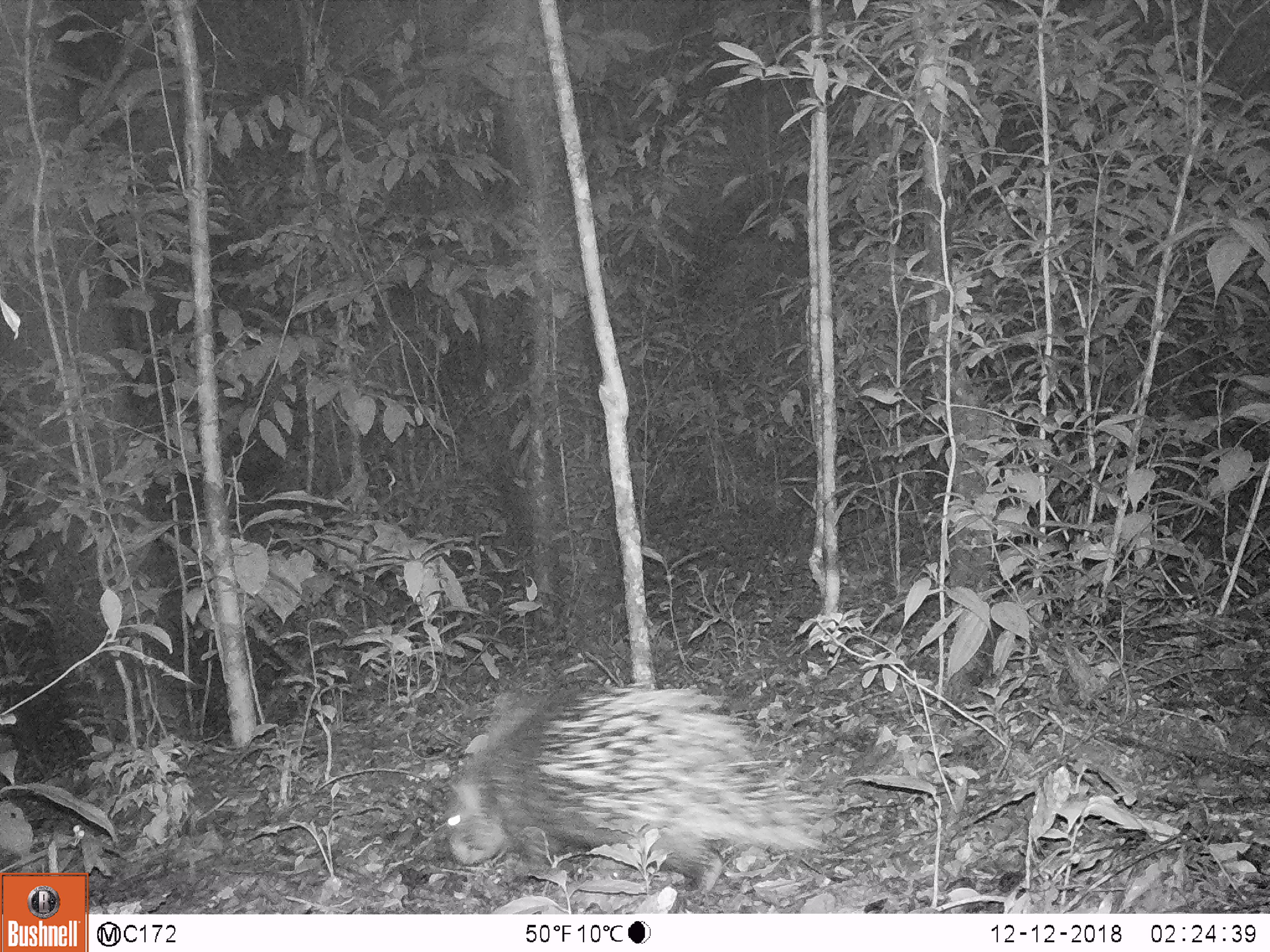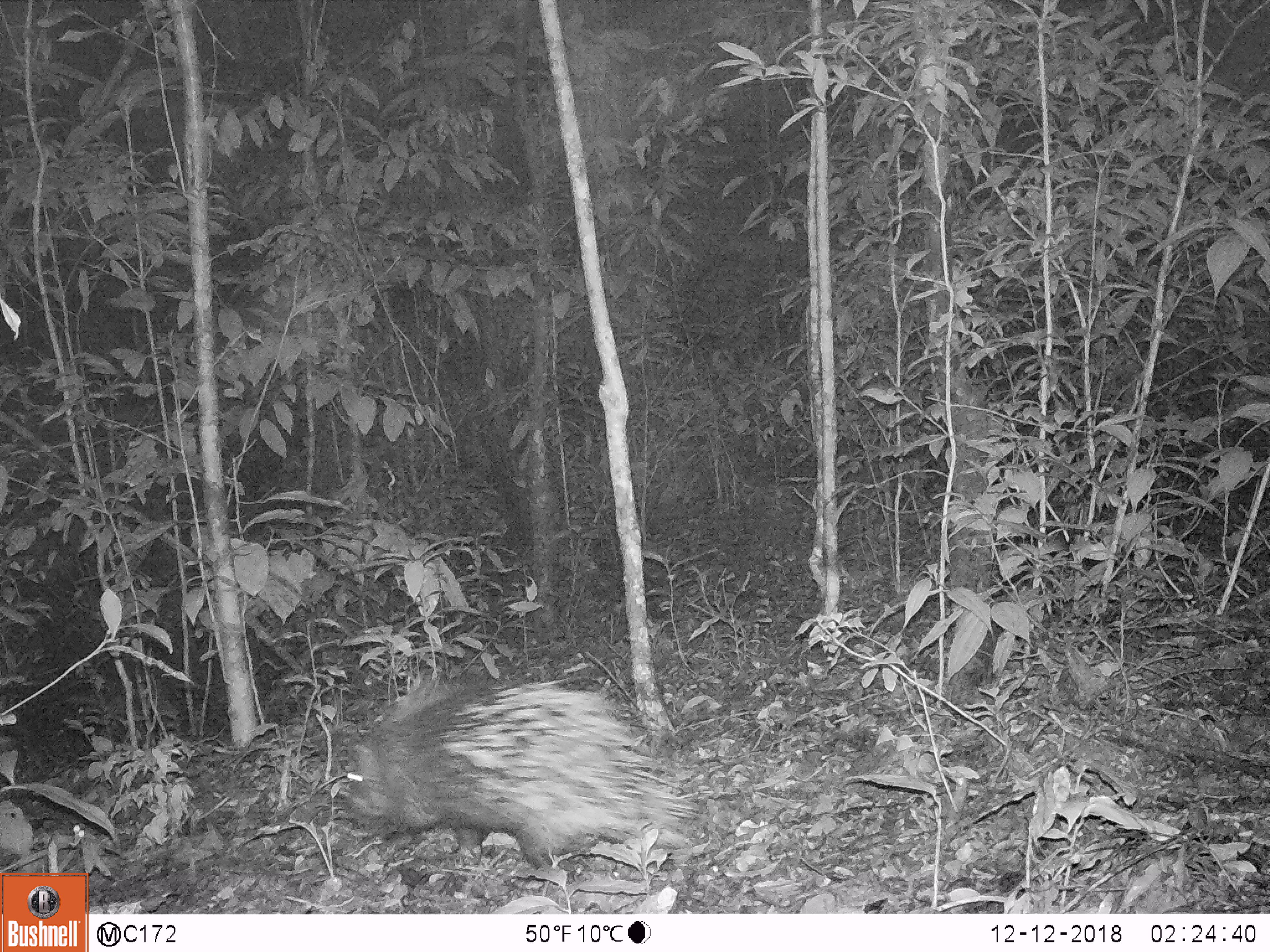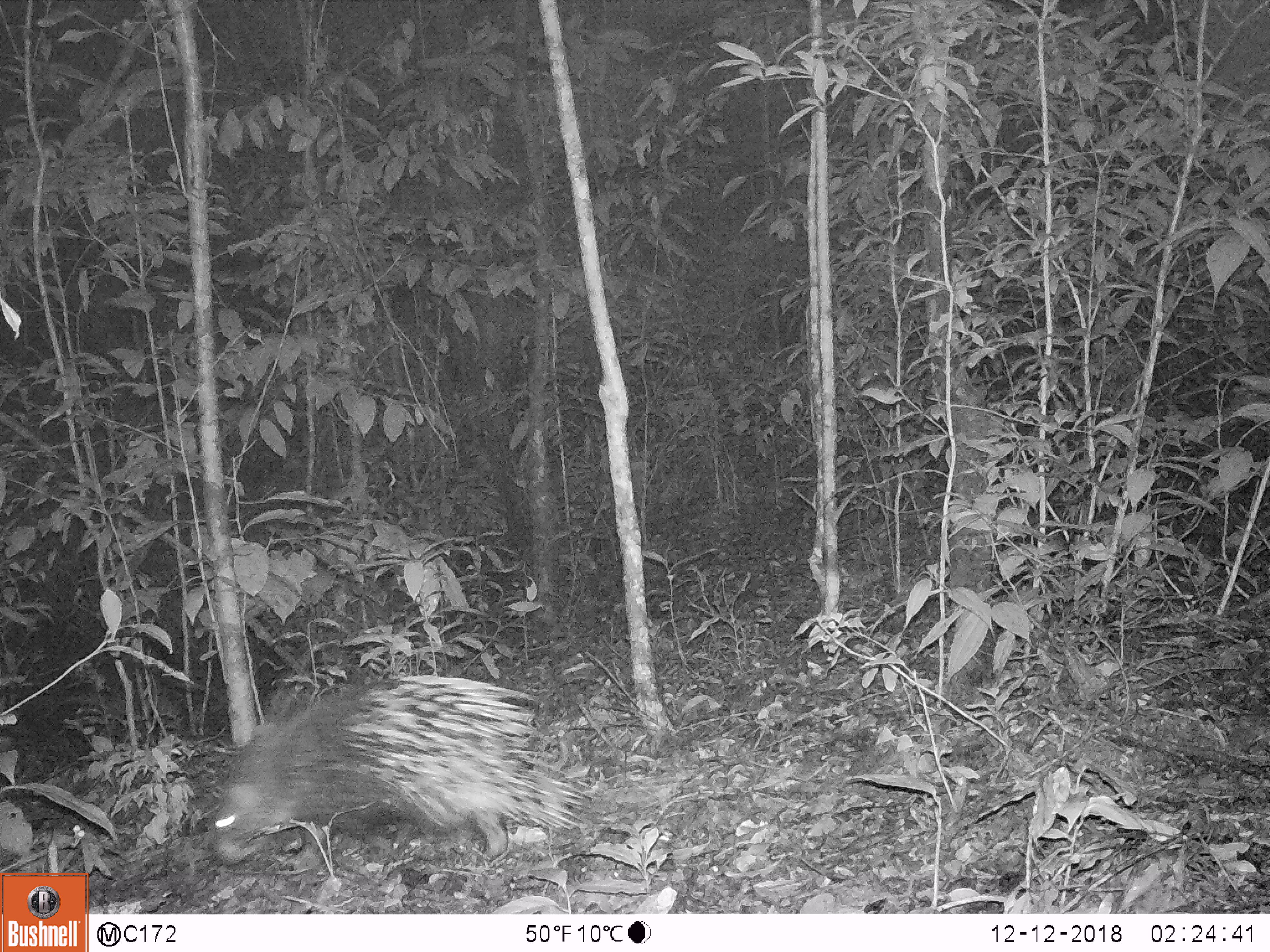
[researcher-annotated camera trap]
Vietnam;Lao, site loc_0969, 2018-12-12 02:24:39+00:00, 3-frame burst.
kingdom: Animalia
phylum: Chordata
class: Mammalia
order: Rodentia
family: Hystricidae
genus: Hystrix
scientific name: Hystrix brachyura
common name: malayan porcupine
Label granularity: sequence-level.